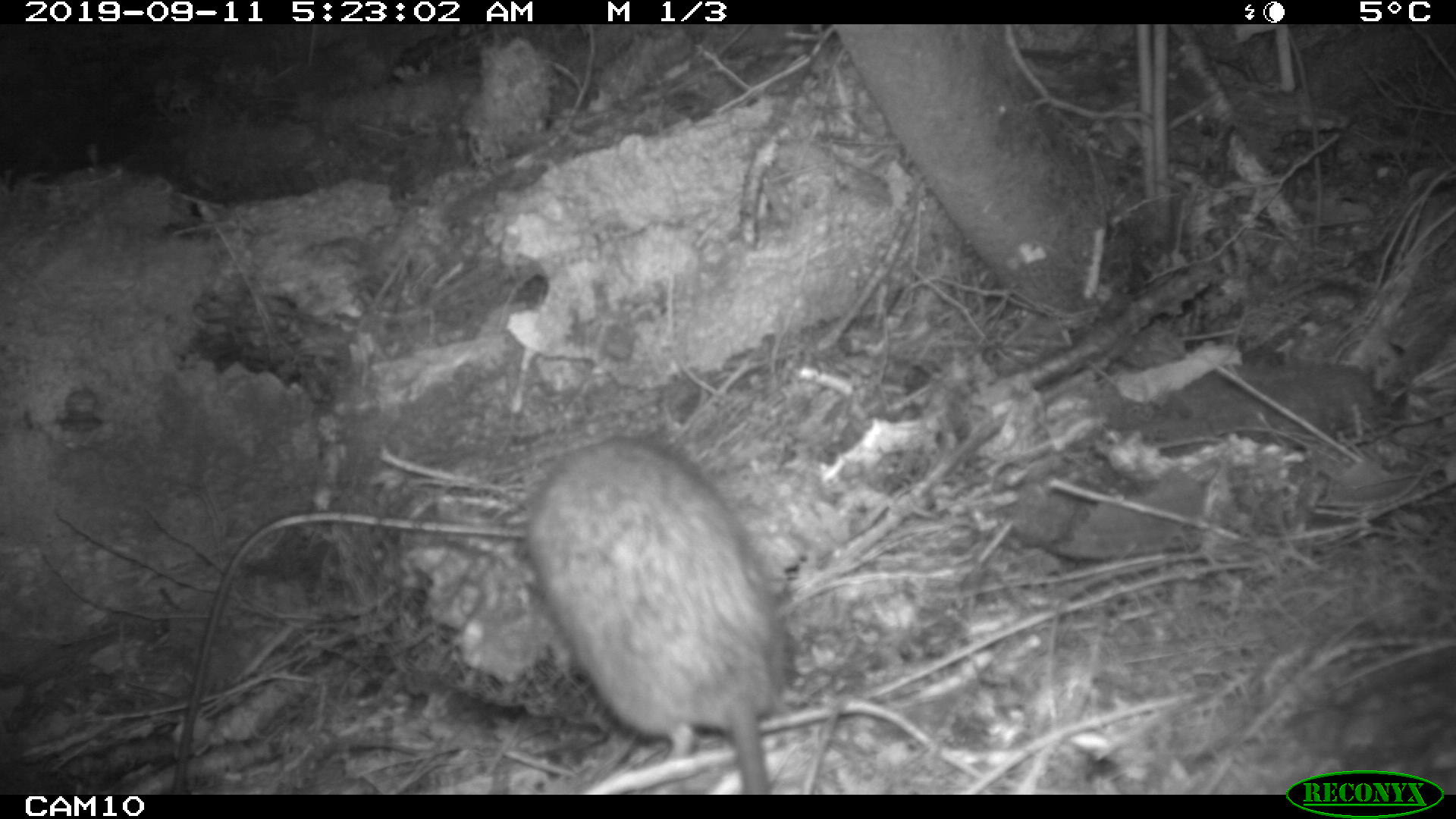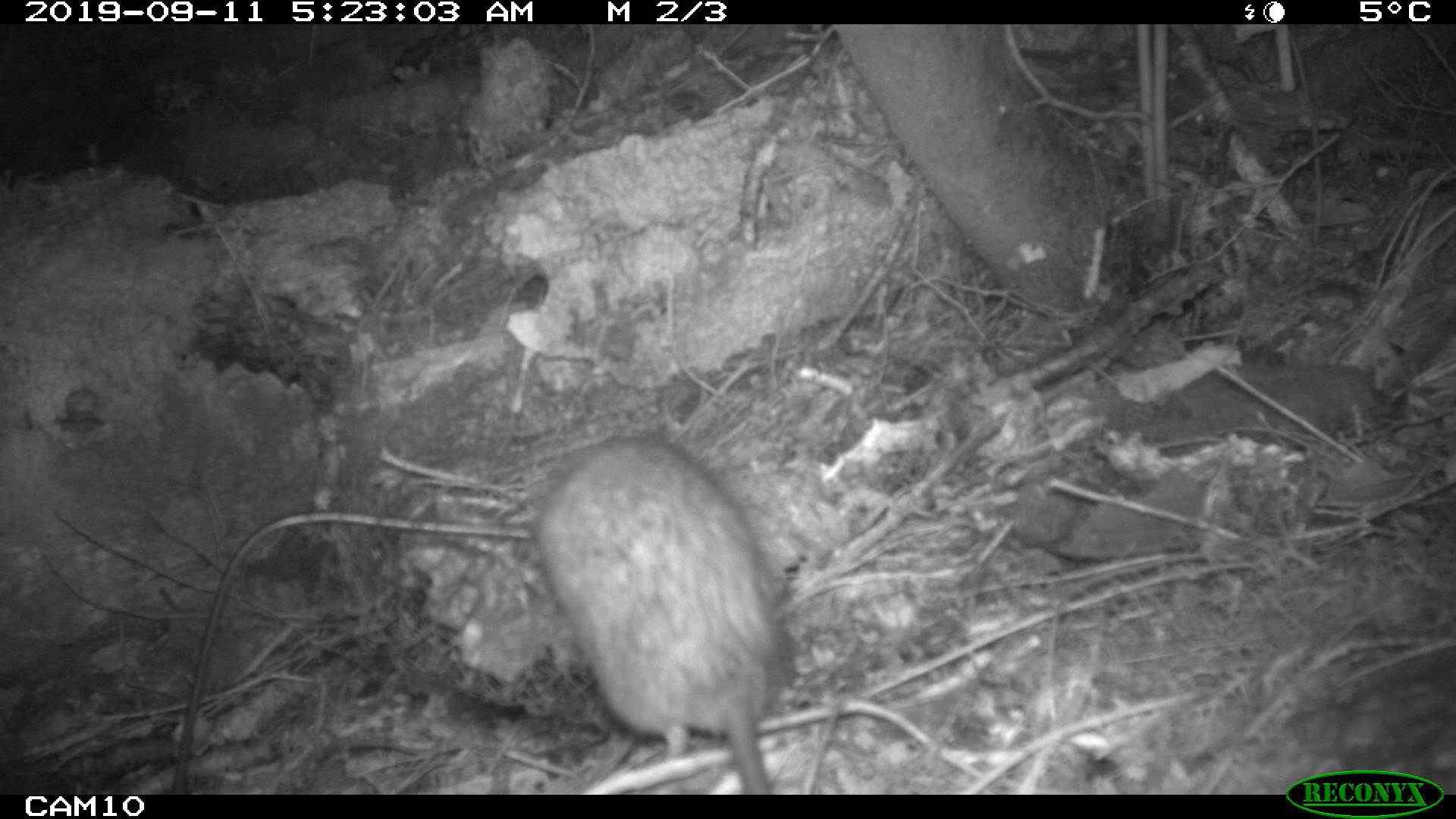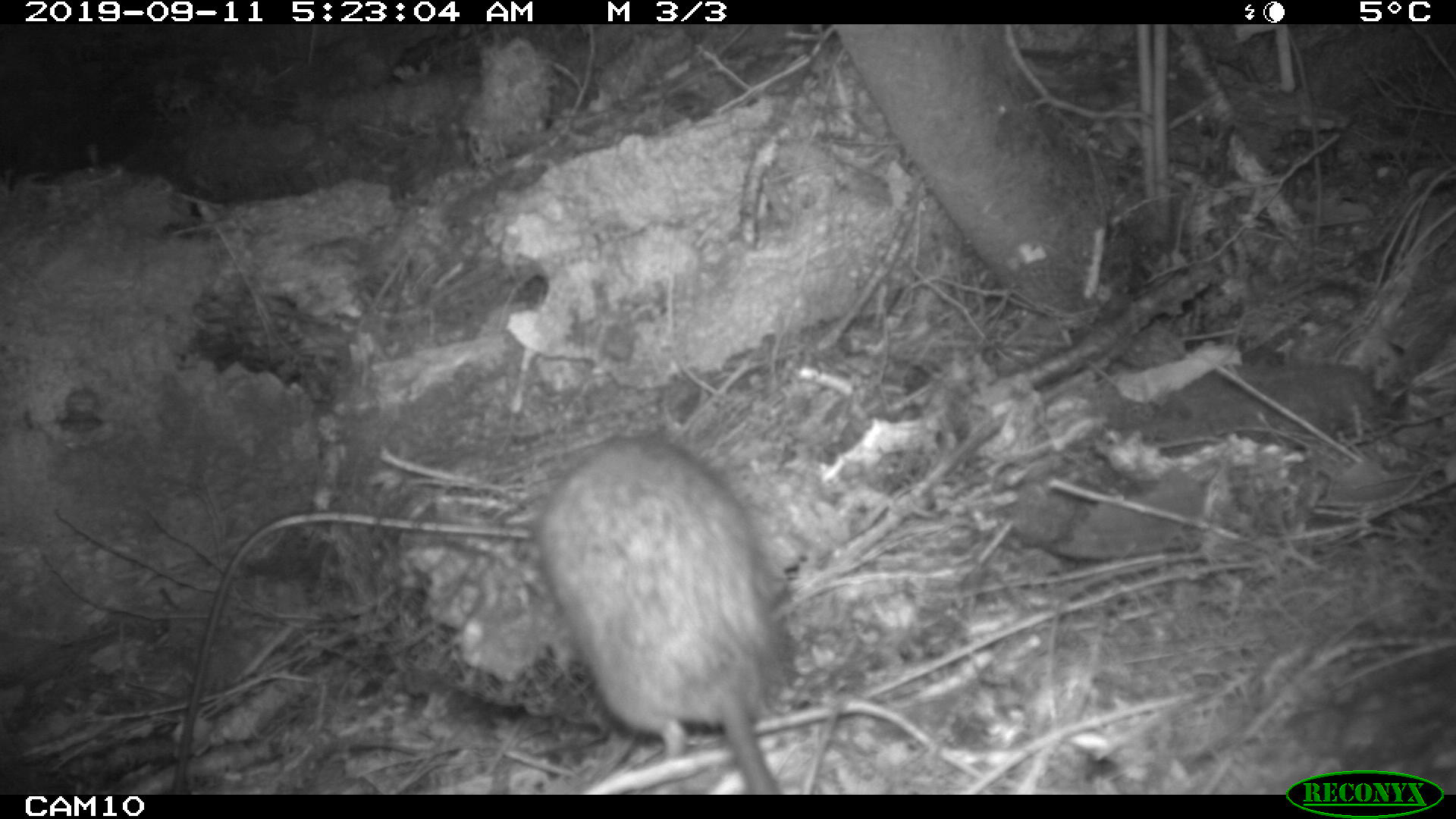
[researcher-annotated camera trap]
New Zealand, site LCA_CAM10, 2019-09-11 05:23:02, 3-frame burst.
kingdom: Animalia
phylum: Chordata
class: Mammalia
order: Rodentia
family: Muridae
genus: Rattus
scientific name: Rattus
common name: rat